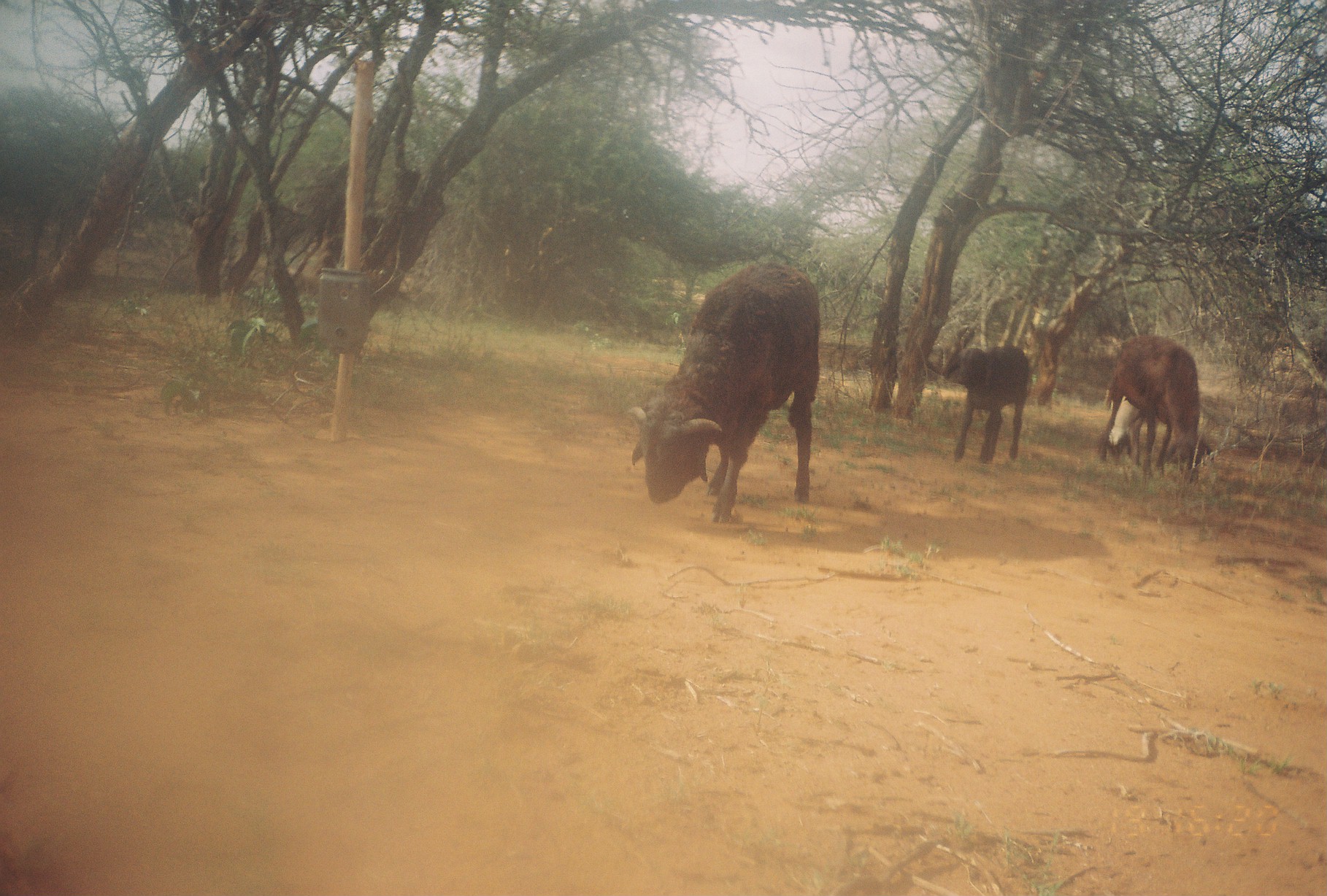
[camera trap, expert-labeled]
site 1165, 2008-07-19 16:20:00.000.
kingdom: Animalia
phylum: Chordata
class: Mammalia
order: Artiodactyla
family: Bovidae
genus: Ovis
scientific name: Ovis aries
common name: domestic sheep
Ovis aries (domestic sheep), count 4.